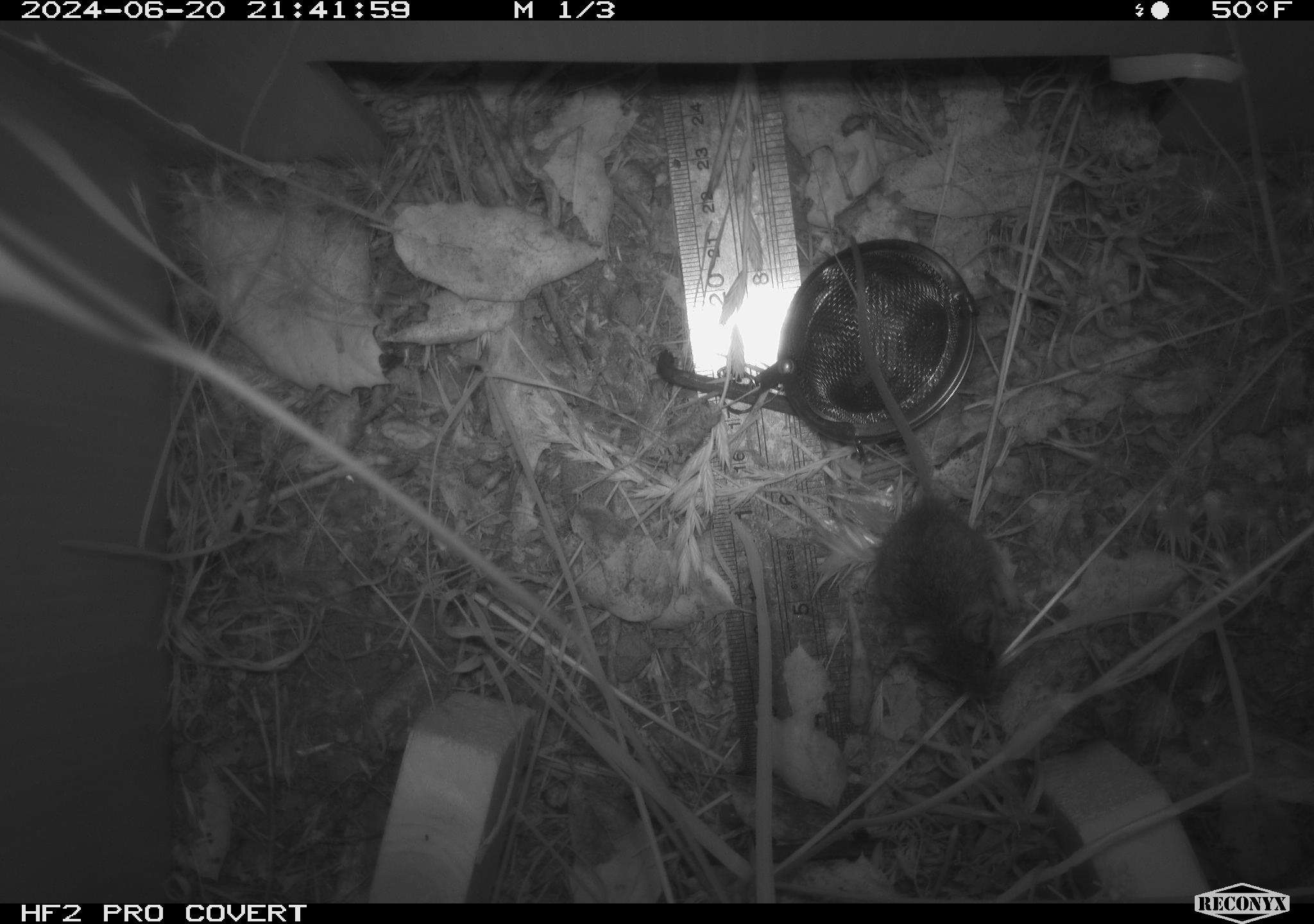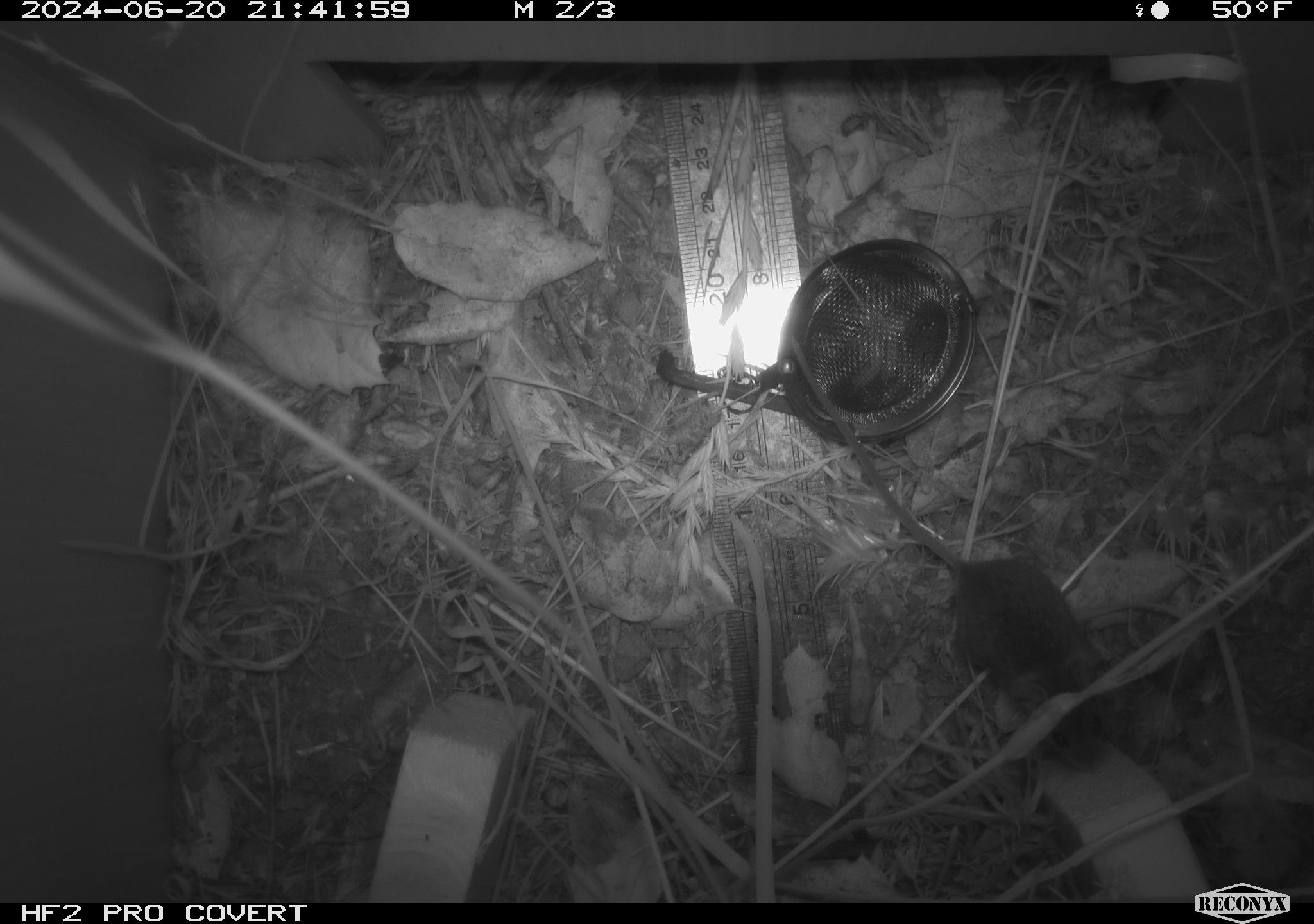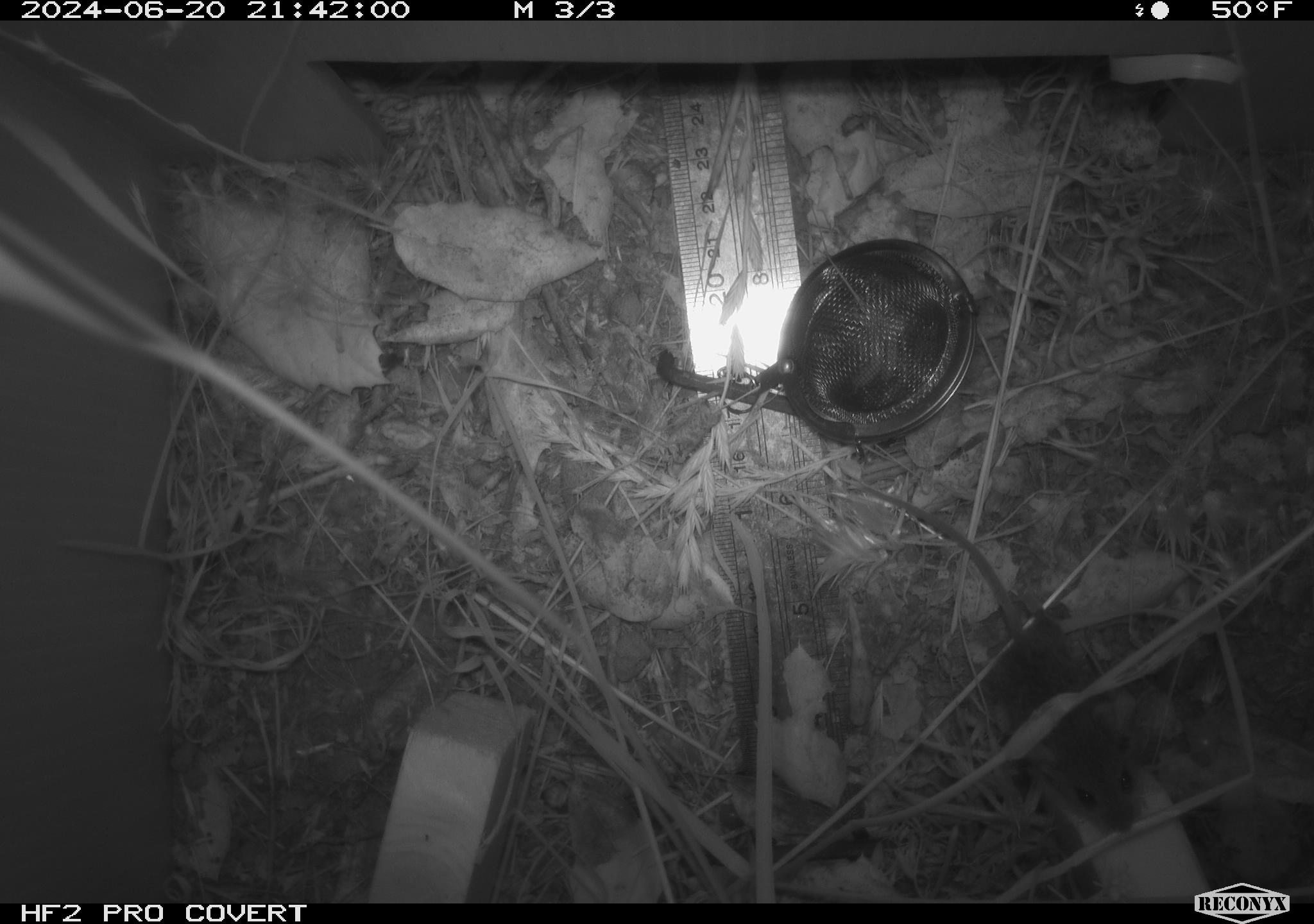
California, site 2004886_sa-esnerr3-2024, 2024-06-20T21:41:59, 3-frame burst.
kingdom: Animalia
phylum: Chordata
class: Mammalia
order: Rodentia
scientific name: Rodentia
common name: rodent